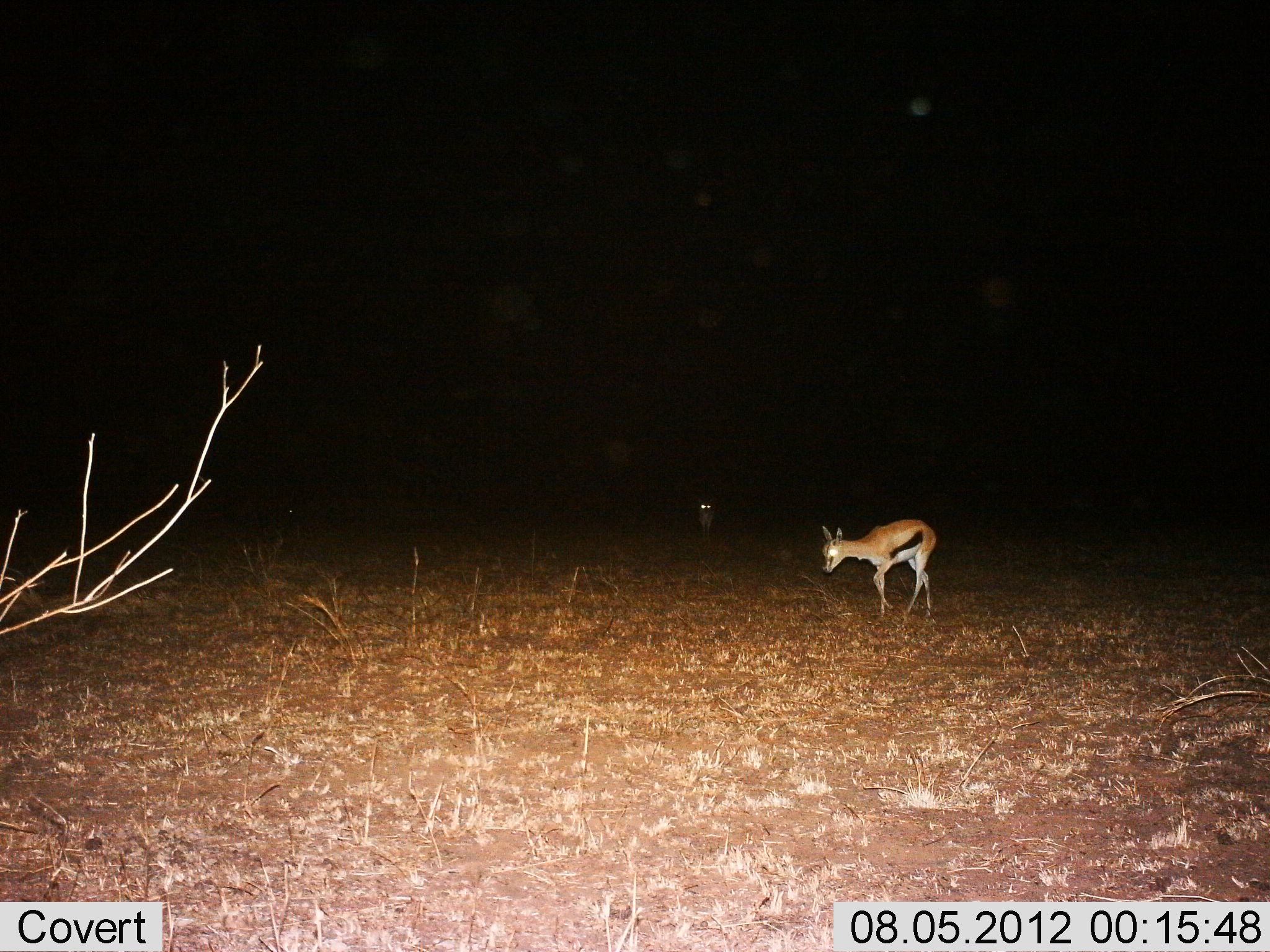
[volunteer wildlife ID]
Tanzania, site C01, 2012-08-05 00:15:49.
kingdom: Animalia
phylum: Chordata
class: Mammalia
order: Artiodactyla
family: Bovidae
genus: Eudorcas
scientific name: Eudorcas thomsonii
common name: thomson's gazelle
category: gazellethomsons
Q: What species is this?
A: Gazellethomsons (thomson's gazelle) (Eudorcas thomsonii).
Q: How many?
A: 2.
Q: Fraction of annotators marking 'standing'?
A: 60%.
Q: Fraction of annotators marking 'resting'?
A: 0%.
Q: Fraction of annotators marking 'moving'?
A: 40%.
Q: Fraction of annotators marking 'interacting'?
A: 0%.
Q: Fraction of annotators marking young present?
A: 10%.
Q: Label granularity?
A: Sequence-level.